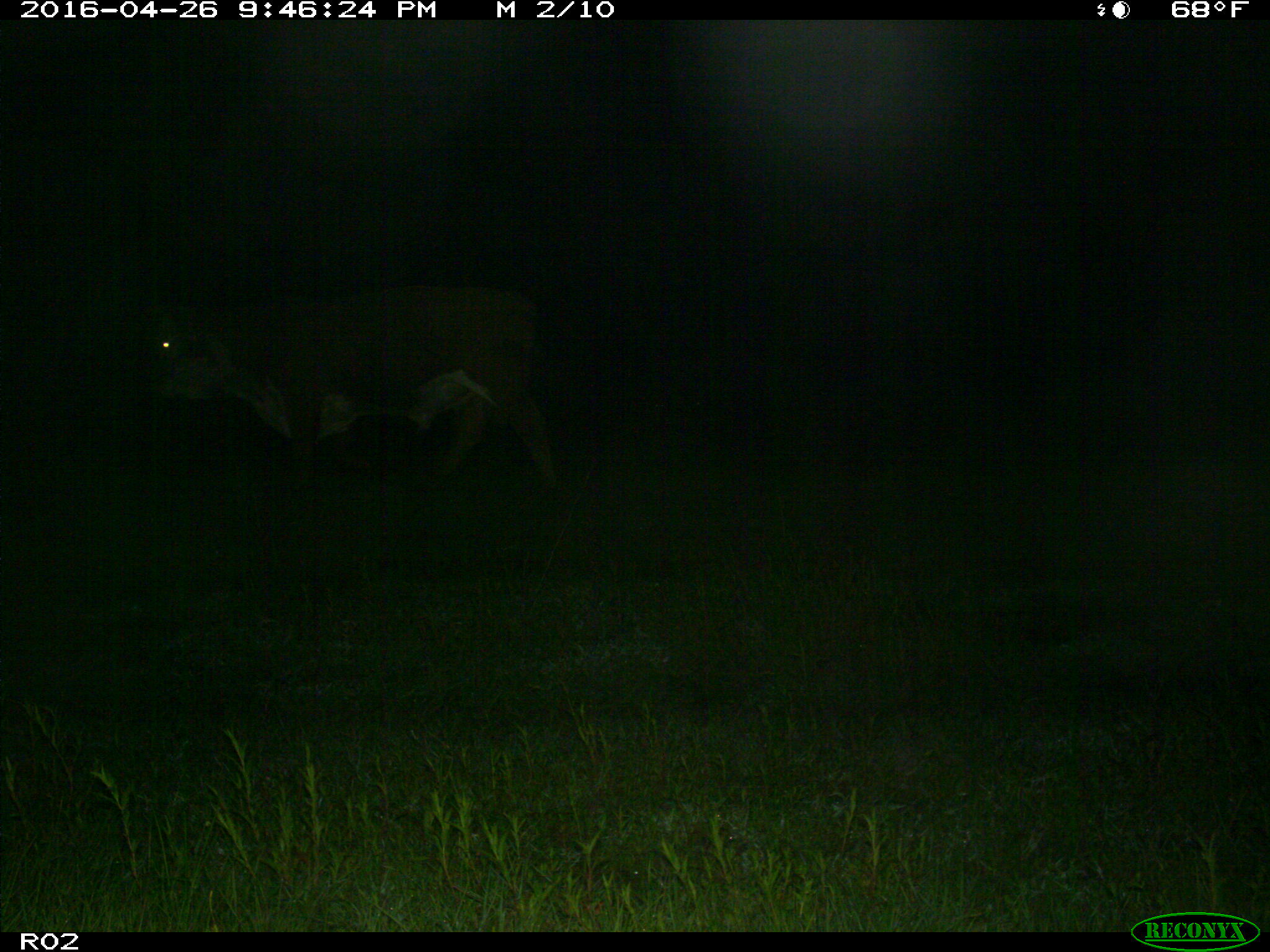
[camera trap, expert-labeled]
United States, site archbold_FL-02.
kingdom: Animalia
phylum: Chordata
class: Mammalia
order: Artiodactyla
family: Bovidae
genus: Bos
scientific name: Bos taurus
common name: domestic cow